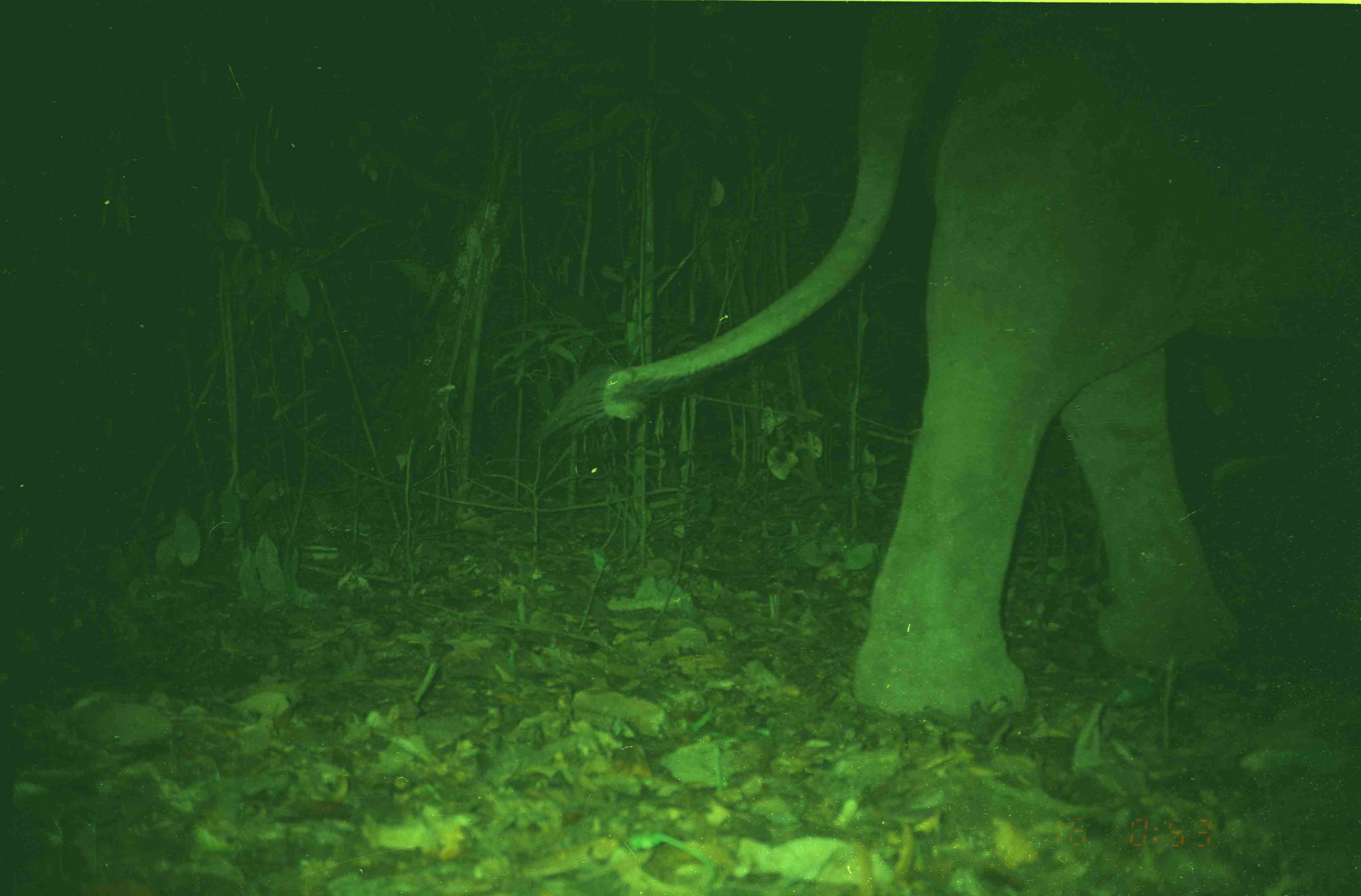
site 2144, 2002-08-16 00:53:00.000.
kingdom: Animalia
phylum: Chordata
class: Mammalia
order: Proboscidea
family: Elephantidae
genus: Elephas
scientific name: Elephas maximus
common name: asian elephant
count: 1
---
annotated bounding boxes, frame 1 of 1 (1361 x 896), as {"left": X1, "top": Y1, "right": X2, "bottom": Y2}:
elephas maximus: {"left": 543, "top": 2, "right": 1360, "bottom": 721}